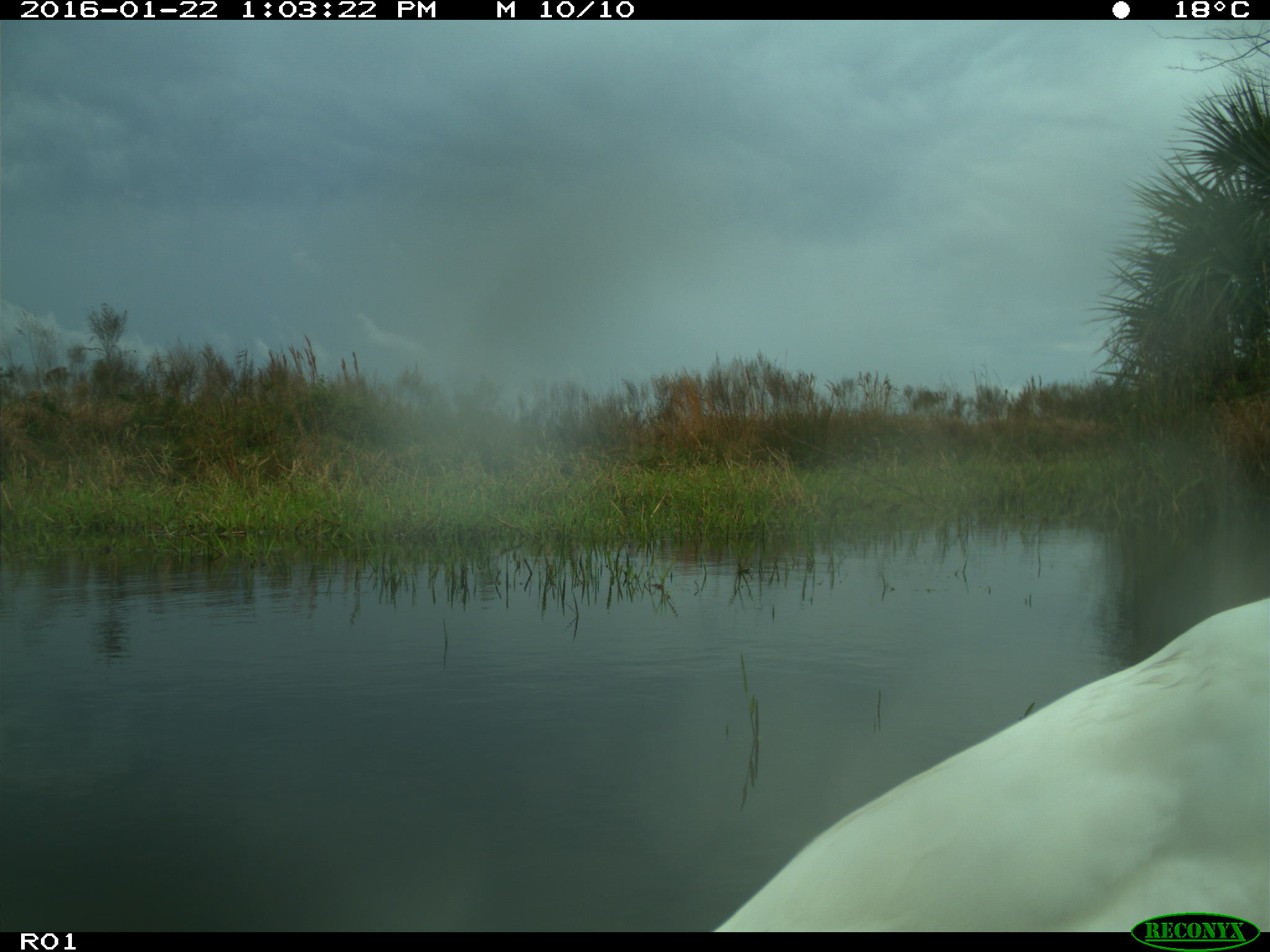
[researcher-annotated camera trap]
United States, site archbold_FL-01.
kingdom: Animalia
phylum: Chordata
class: Aves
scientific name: Aves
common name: birds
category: unidentified bird